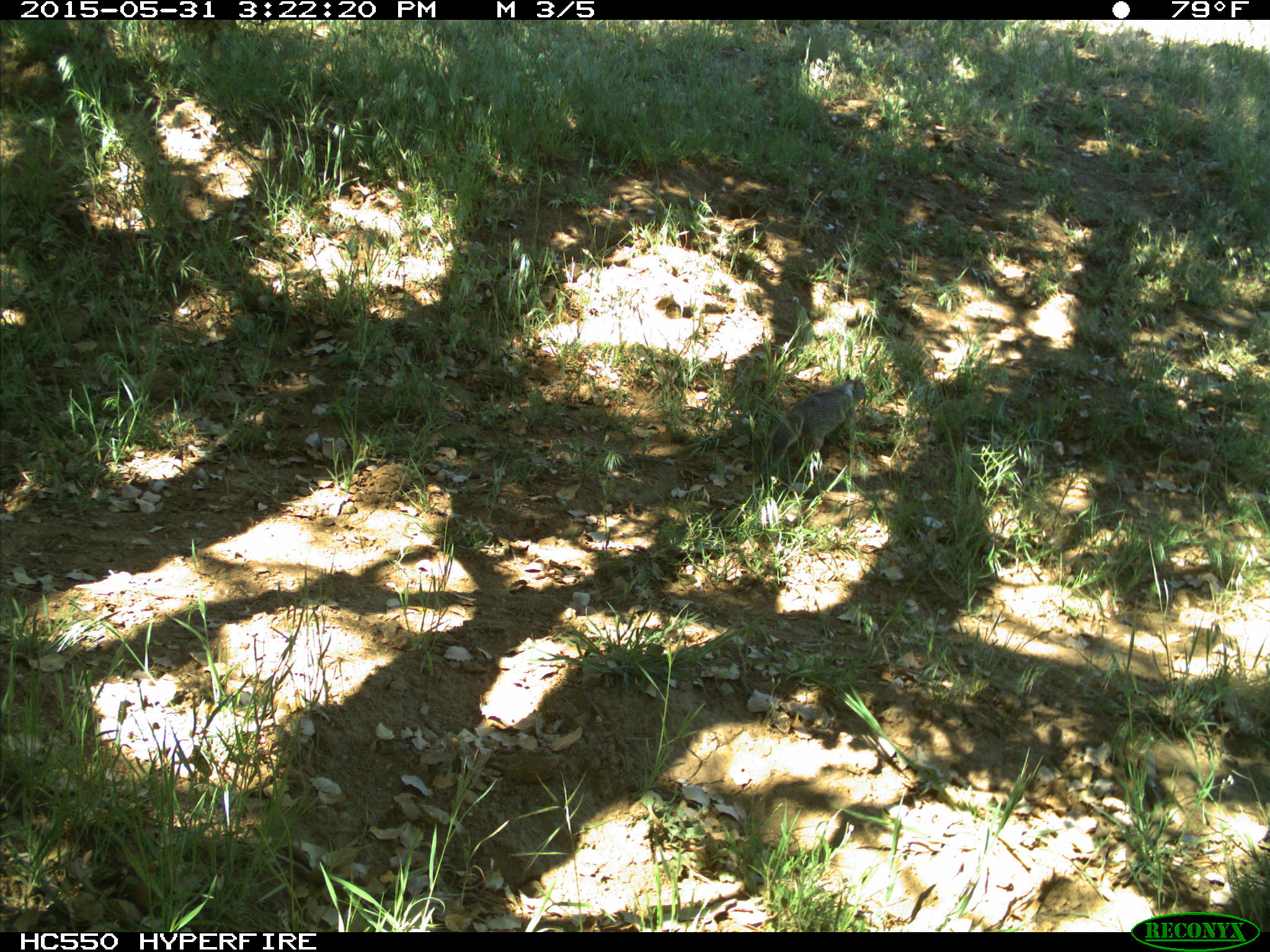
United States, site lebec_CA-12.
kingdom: Animalia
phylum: Chordata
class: Mammalia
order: Rodentia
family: Sciuridae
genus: Otospermophilus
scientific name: Otospermophilus beecheyi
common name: california ground squirrel